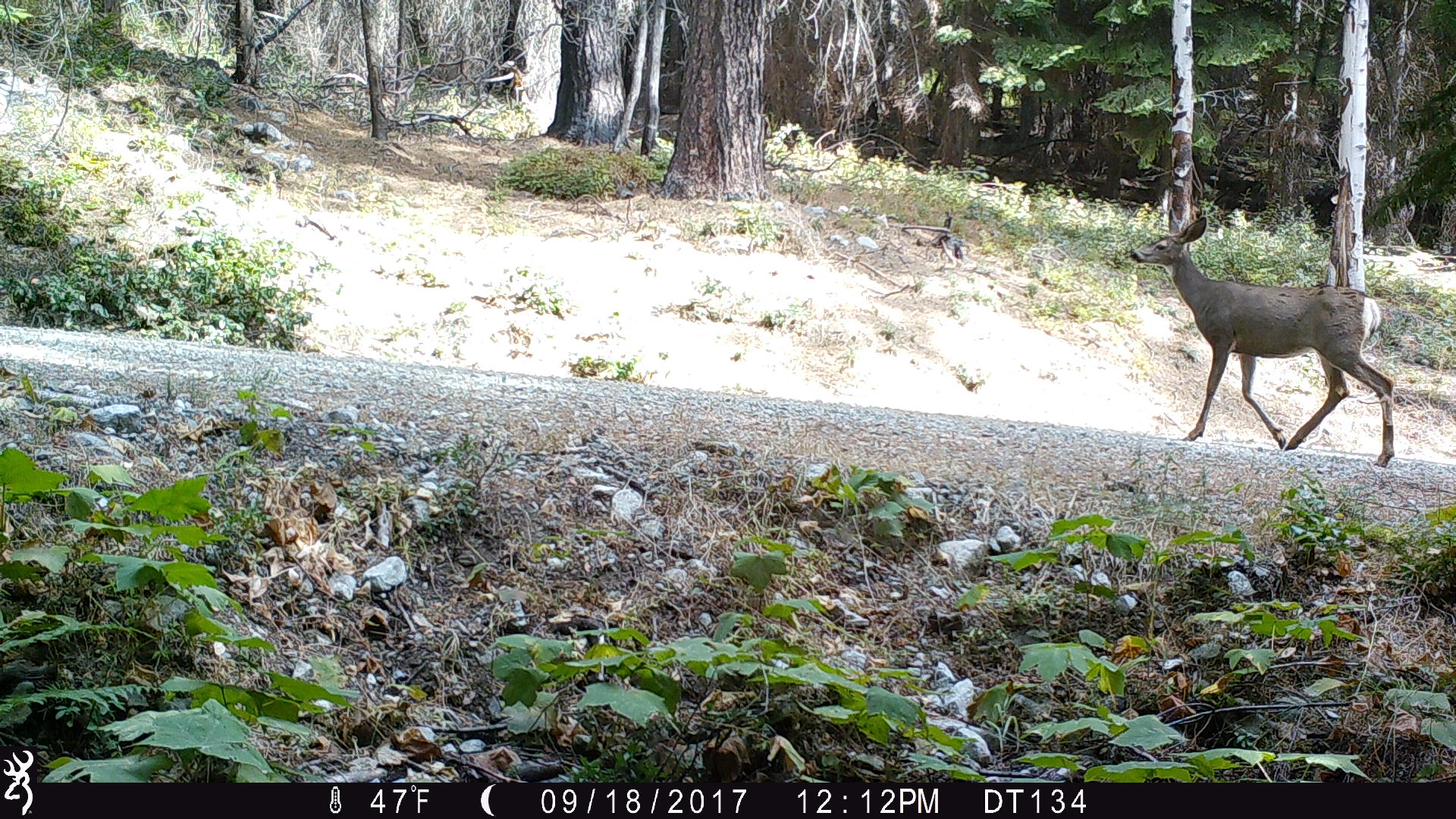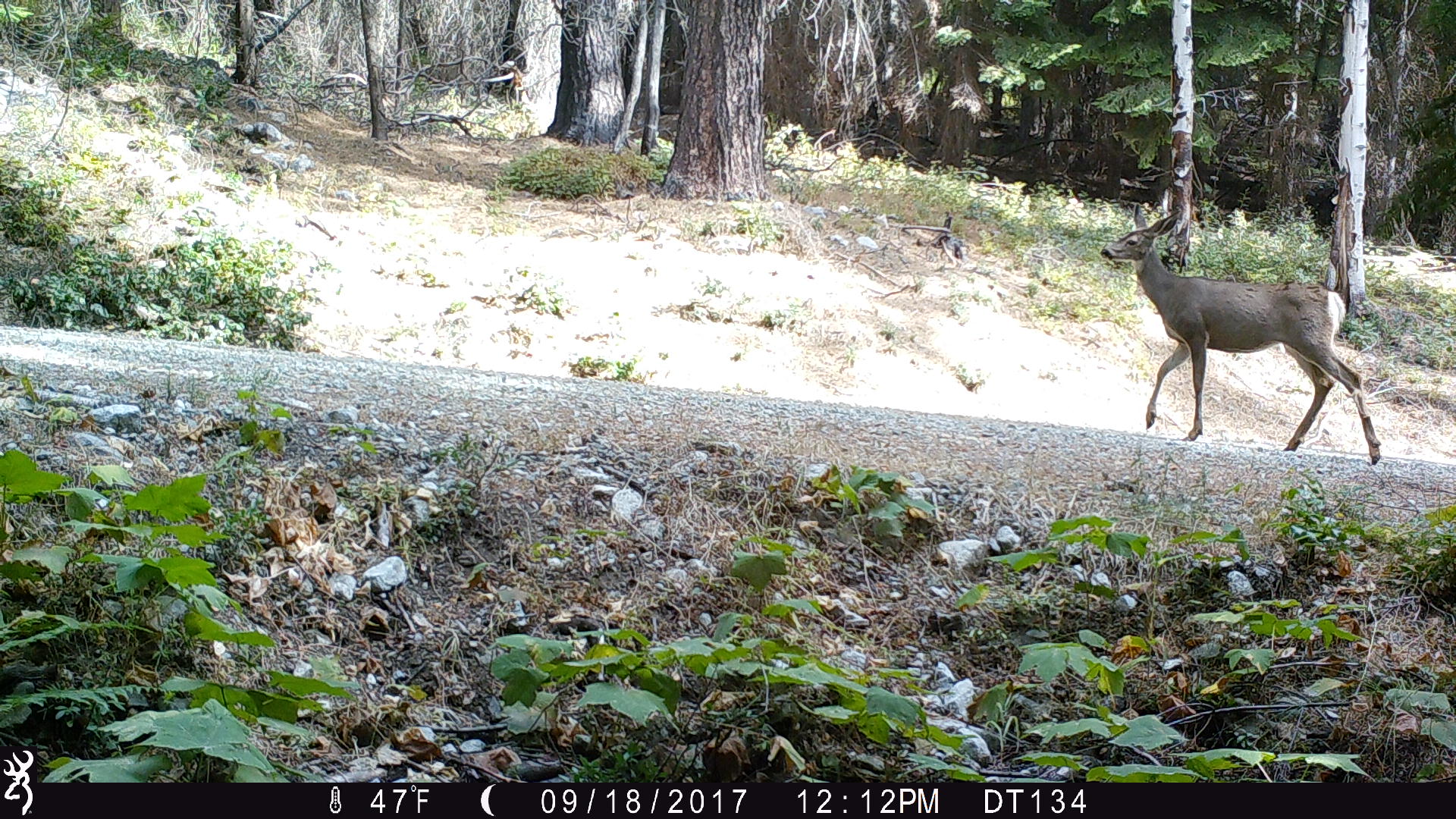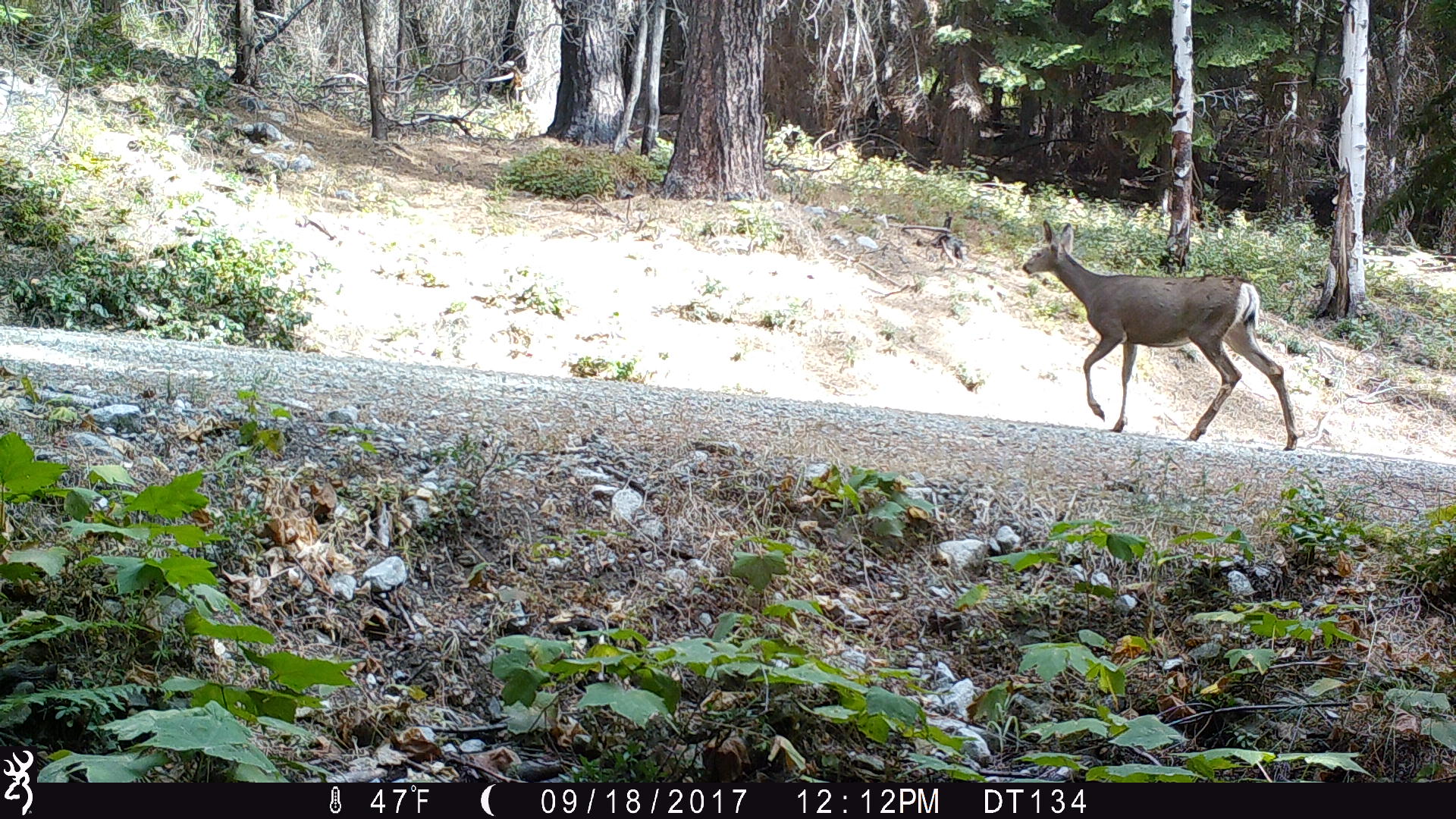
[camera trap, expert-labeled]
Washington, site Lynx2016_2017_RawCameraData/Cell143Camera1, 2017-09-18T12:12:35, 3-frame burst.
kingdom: Animalia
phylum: Chordata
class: Mammalia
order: Artiodactyla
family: Cervidae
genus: Odocoileus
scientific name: Odocoileus hemionus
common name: mule deer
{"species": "Odocoileus hemionus (mule deer)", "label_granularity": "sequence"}